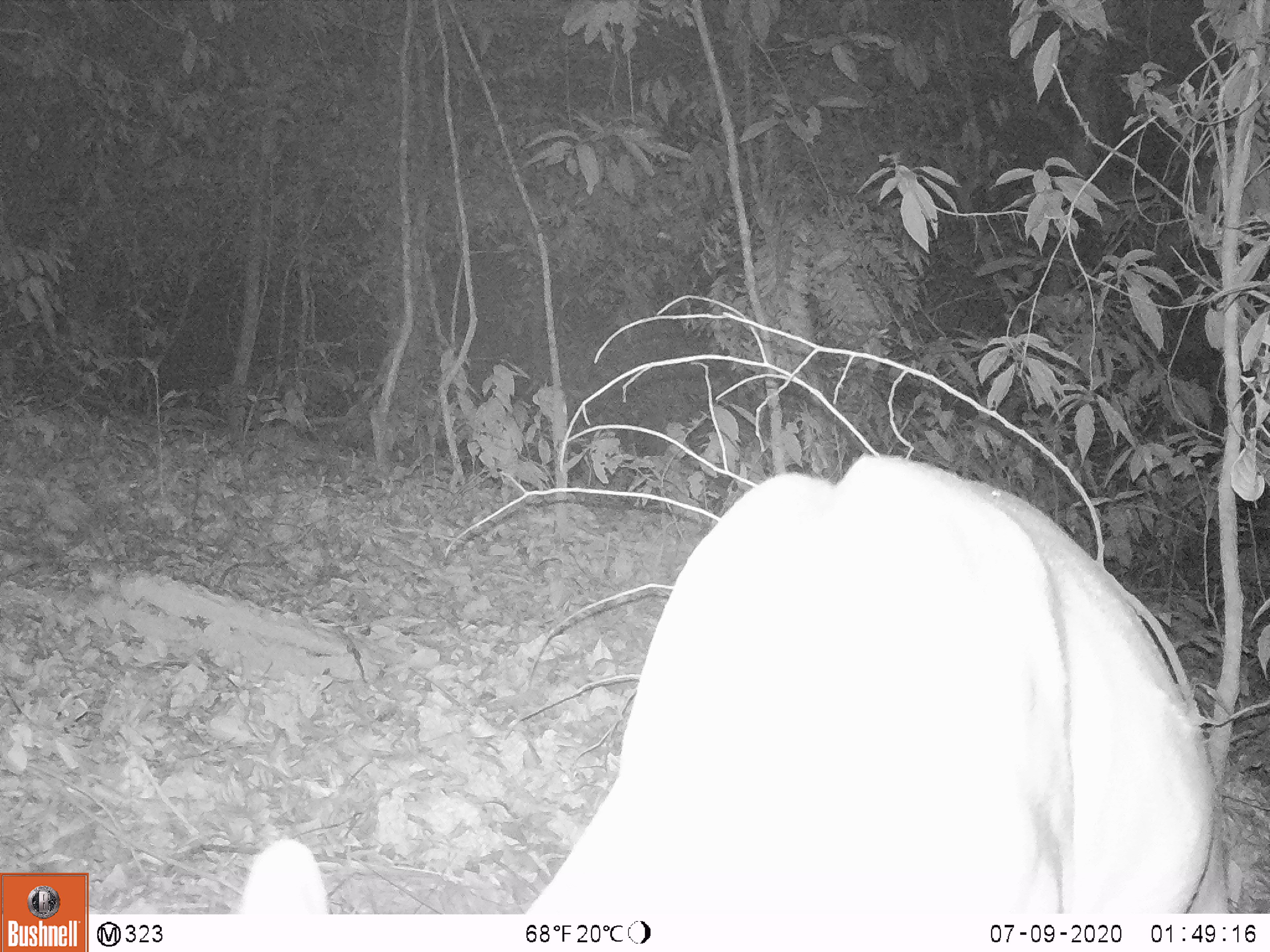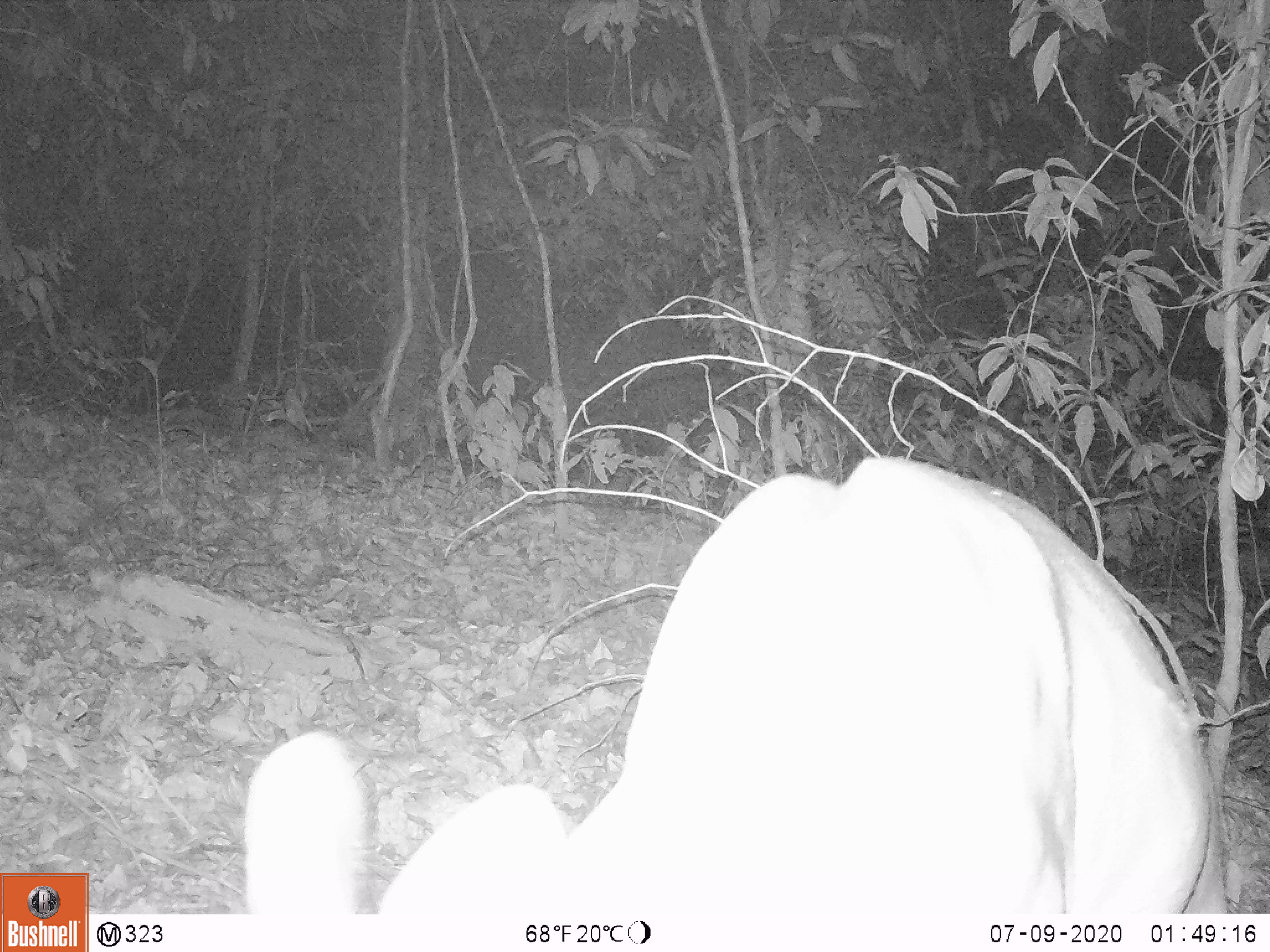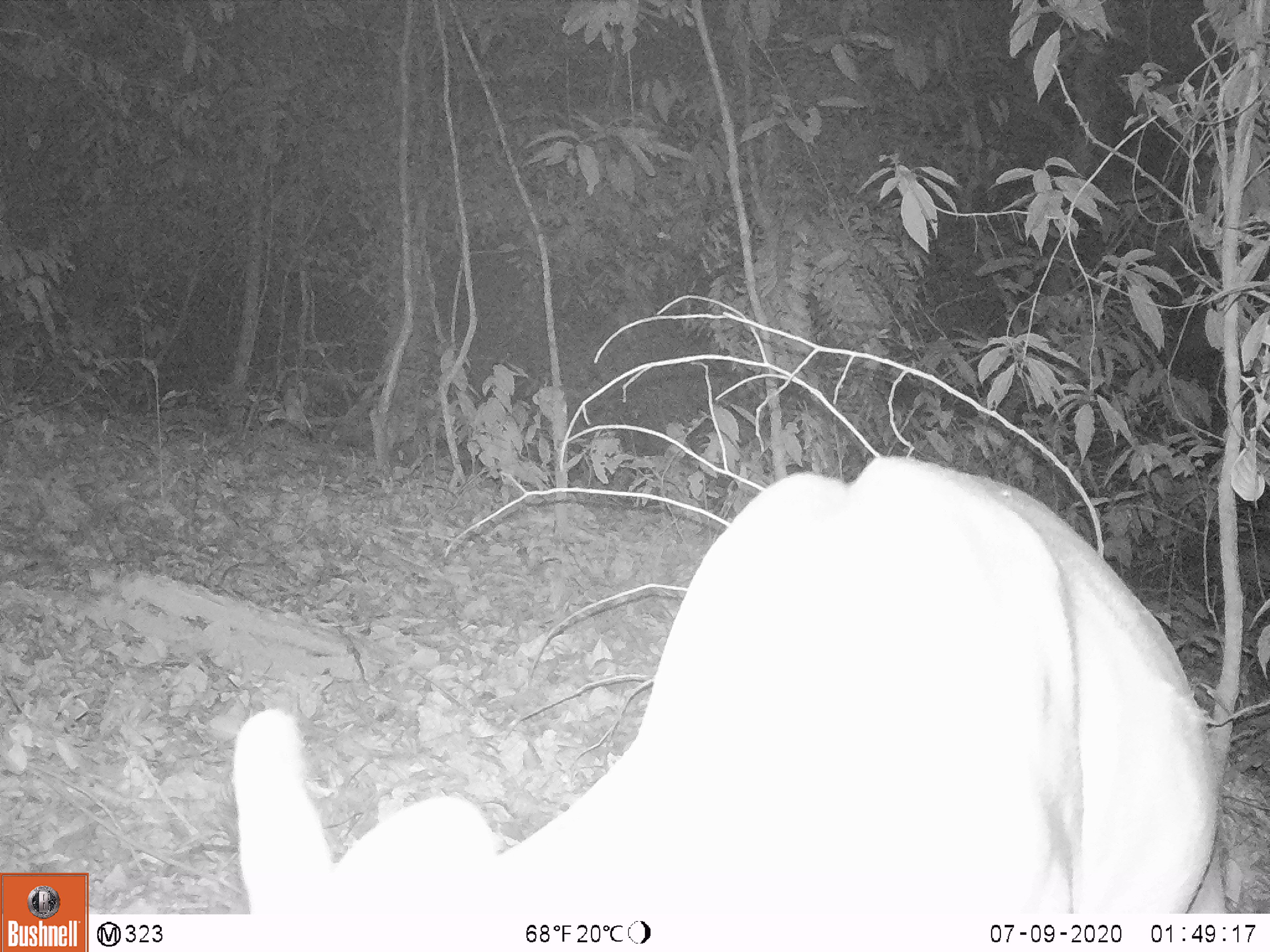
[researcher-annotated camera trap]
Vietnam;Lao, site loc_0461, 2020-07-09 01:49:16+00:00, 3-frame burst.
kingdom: Animalia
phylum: Chordata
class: Mammalia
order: Artiodactyla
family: Cervidae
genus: Muntiacus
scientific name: Muntiacus vuquangensis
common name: large-antlered muntjac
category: large antlered muntjac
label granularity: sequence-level